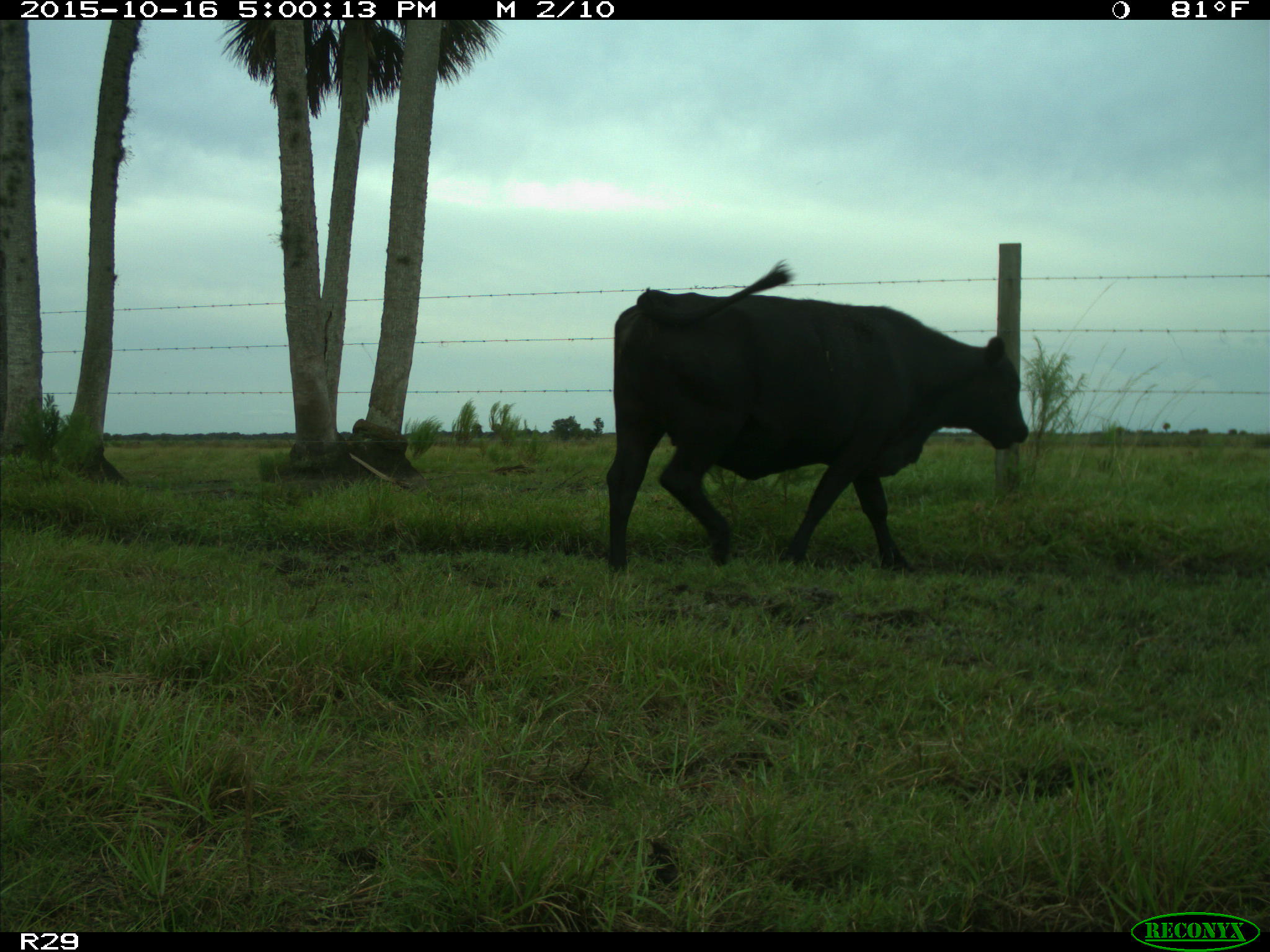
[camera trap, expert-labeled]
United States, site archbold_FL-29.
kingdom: Animalia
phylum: Chordata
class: Mammalia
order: Artiodactyla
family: Bovidae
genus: Bos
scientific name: Bos taurus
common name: domestic cow